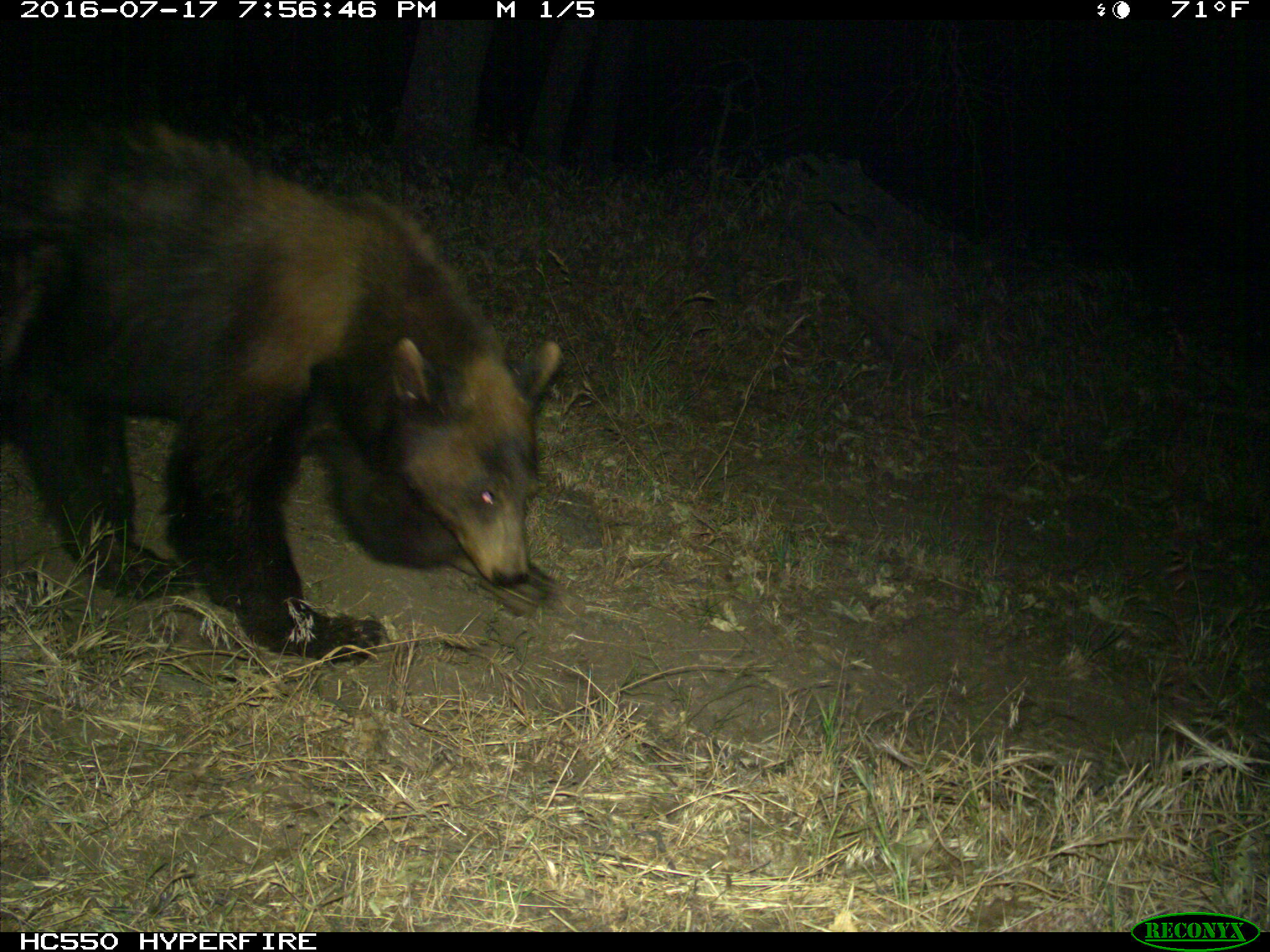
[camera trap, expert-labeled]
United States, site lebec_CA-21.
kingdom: Animalia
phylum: Chordata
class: Mammalia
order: Carnivora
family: Ursidae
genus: Ursus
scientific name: Ursus americanus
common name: american black bear